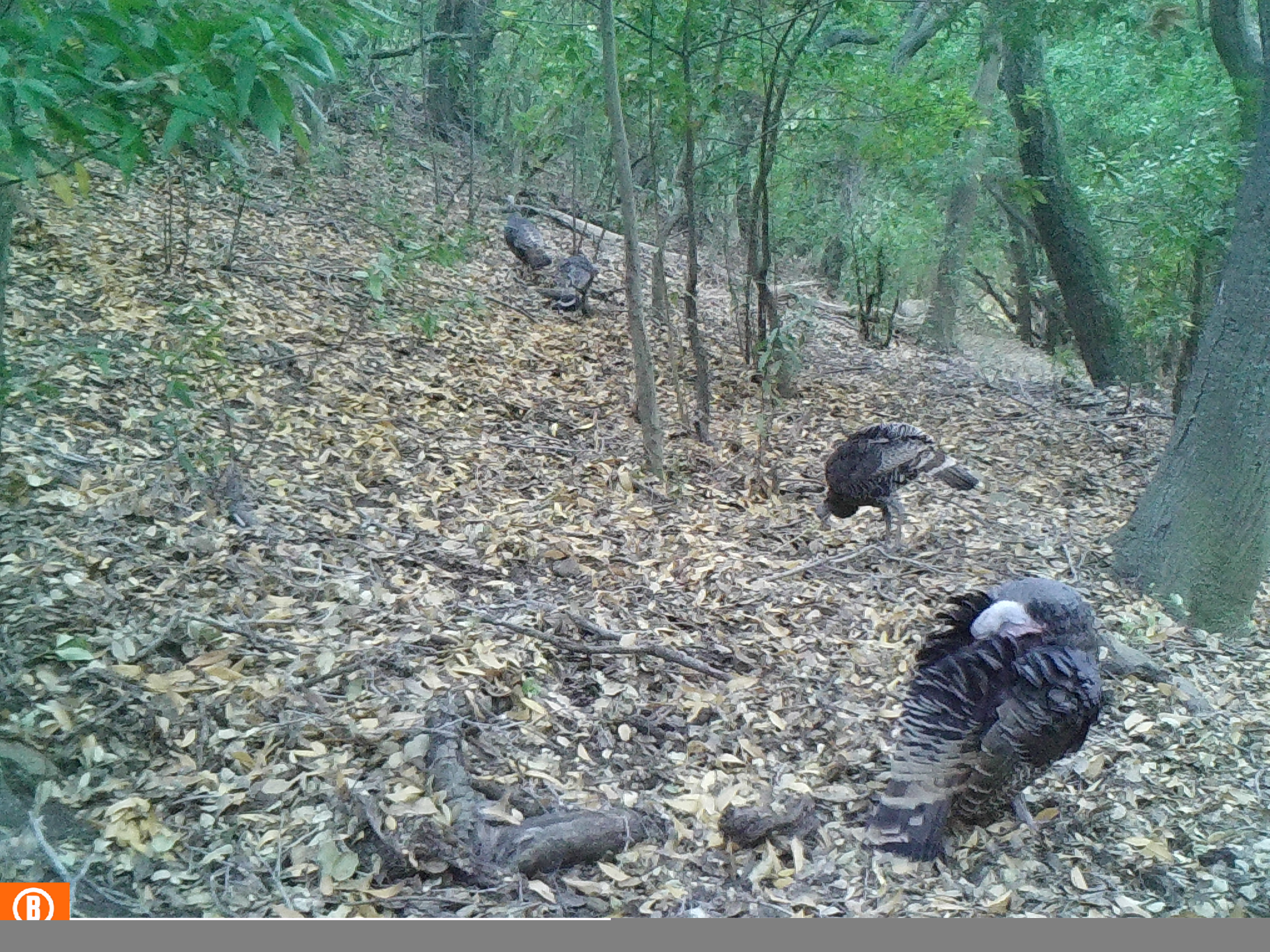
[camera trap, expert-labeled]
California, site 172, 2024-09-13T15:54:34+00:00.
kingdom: Animalia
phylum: Chordata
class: Aves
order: Galliformes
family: Phasianidae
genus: Meleagris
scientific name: Meleagris gallopavo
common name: turkey